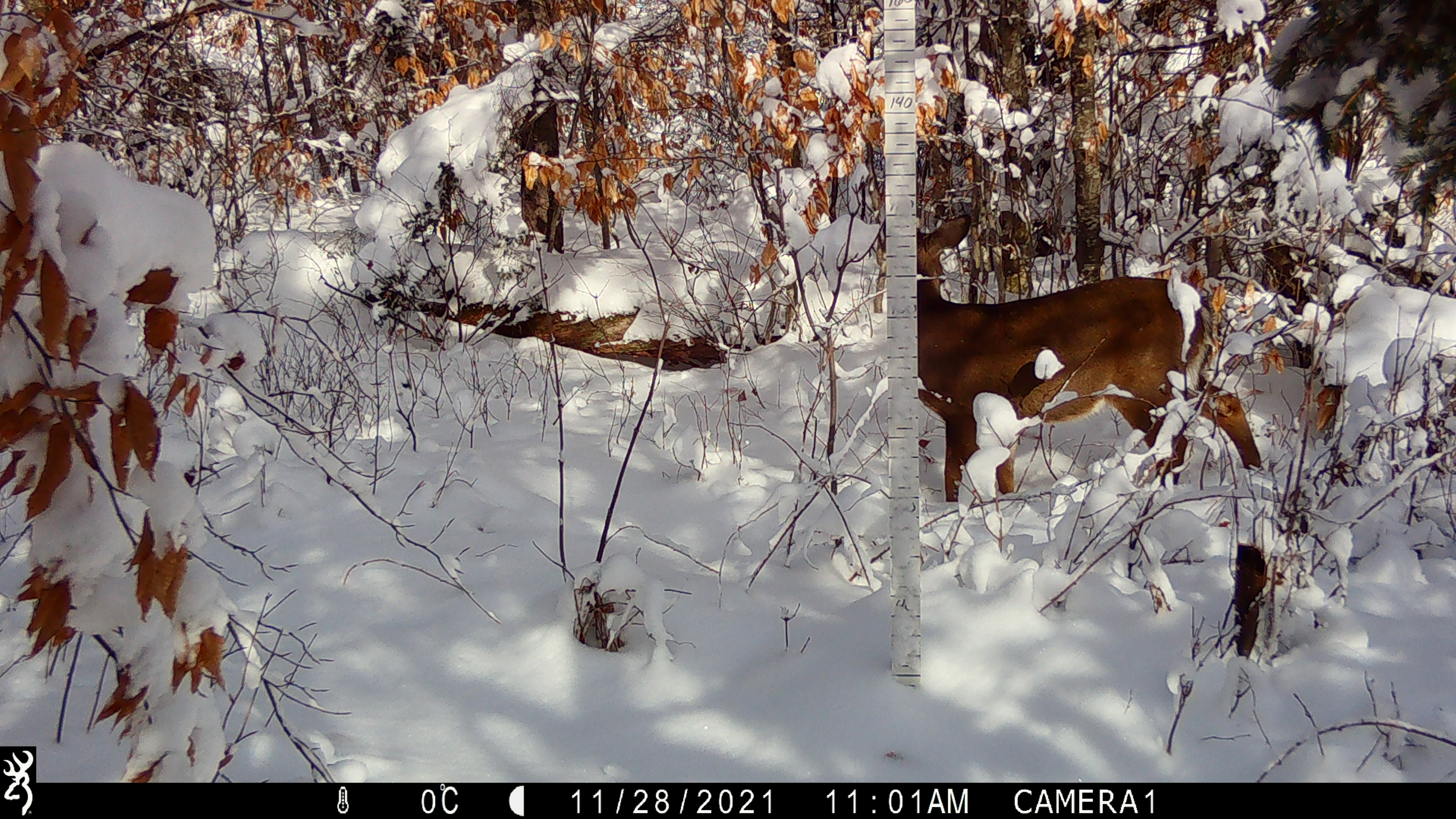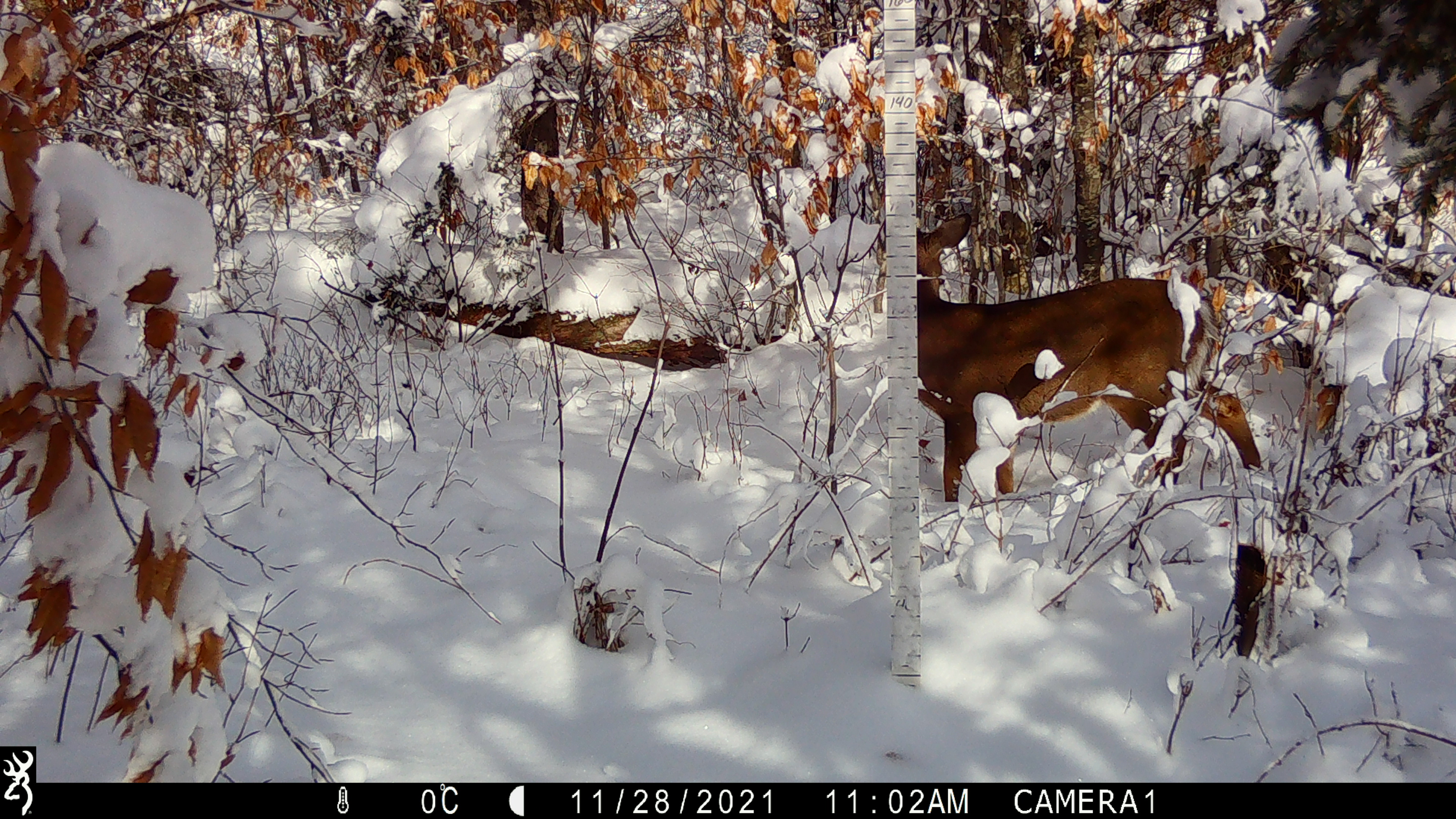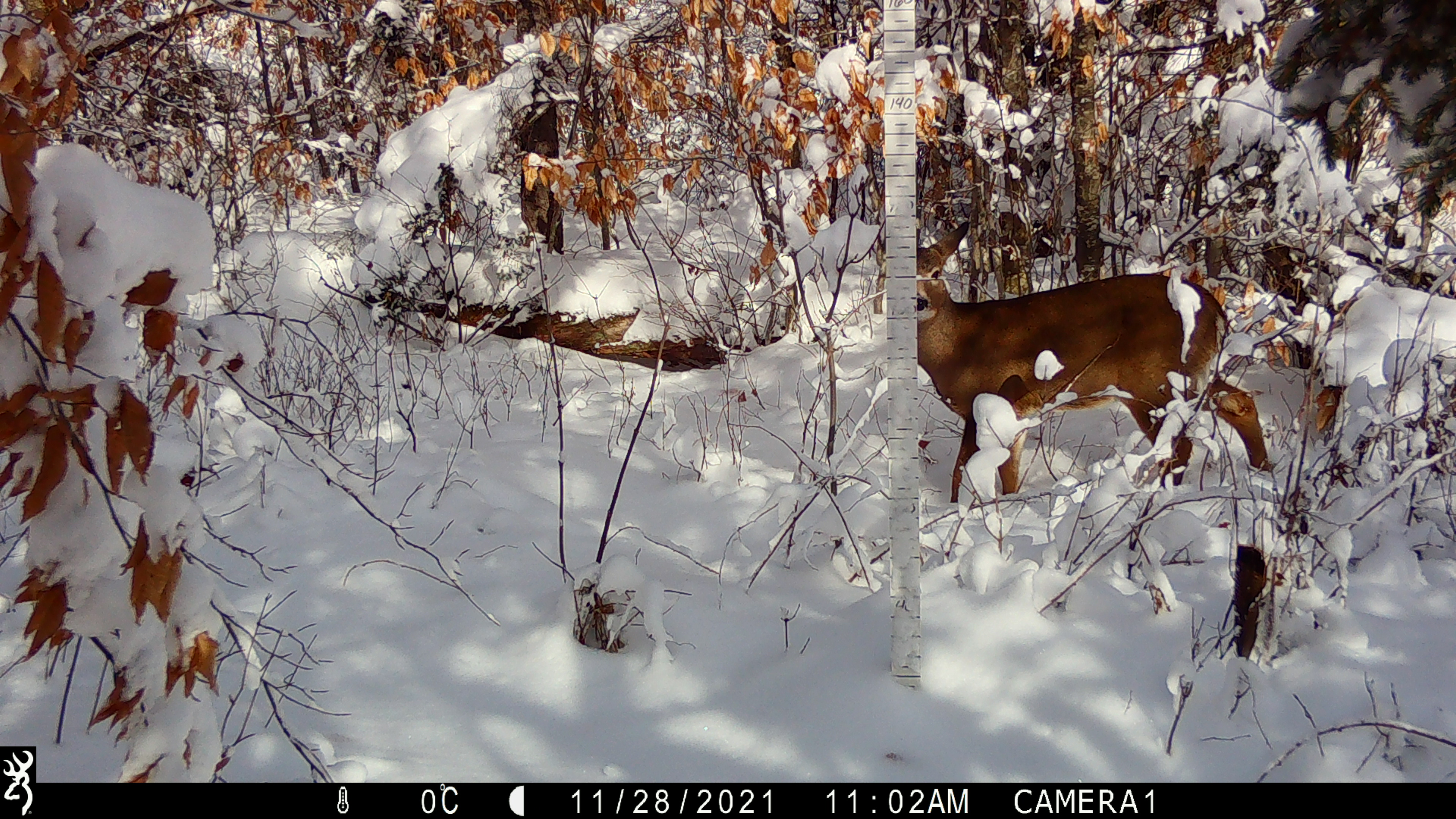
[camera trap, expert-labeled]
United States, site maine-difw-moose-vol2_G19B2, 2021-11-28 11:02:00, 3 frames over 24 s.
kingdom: Animalia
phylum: Chordata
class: Mammalia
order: Artiodactyla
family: Cervidae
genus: Odocoileus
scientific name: Odocoileus virginianus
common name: white-tailed deer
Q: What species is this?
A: White-tailed deer (Odocoileus virginianus).